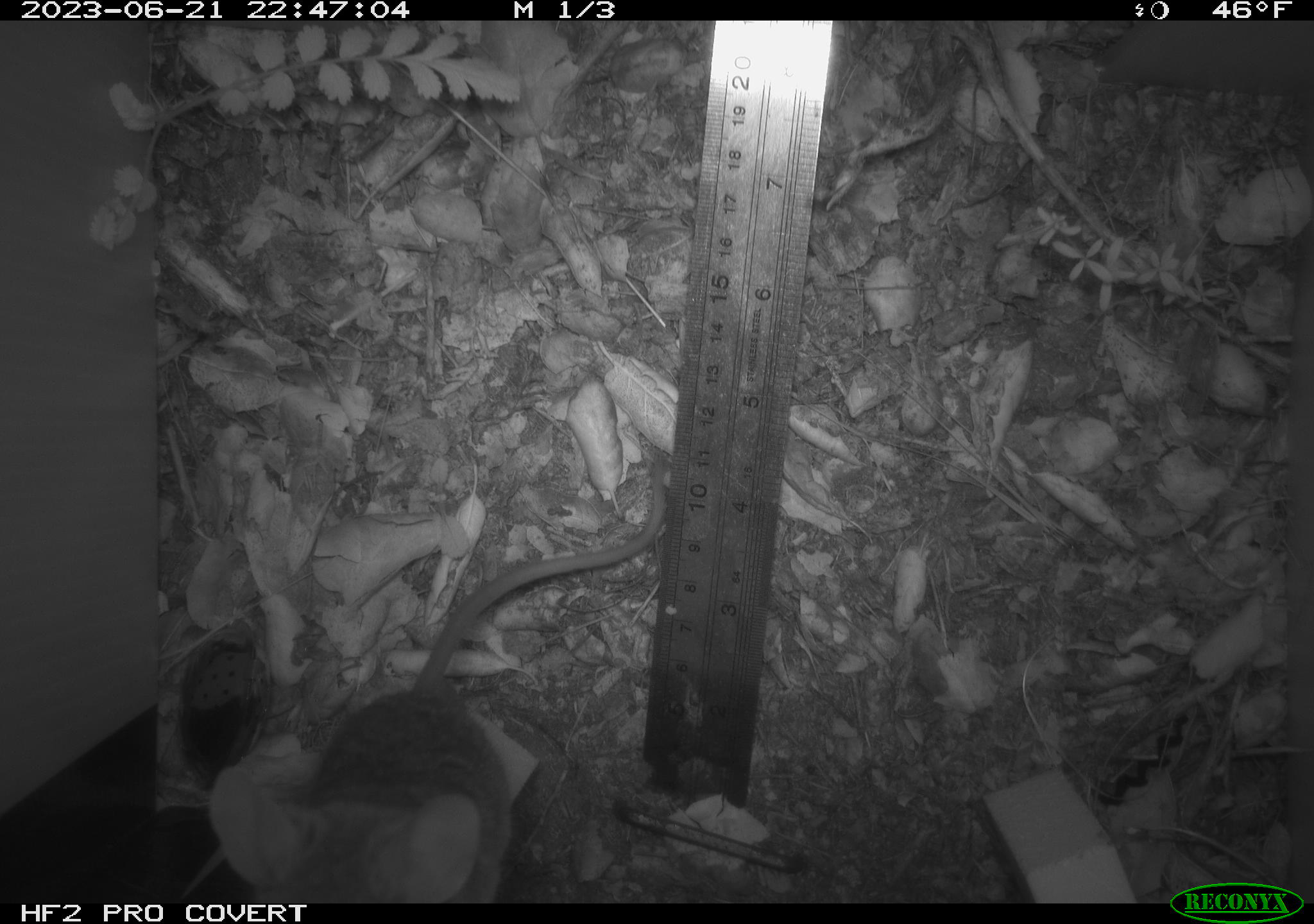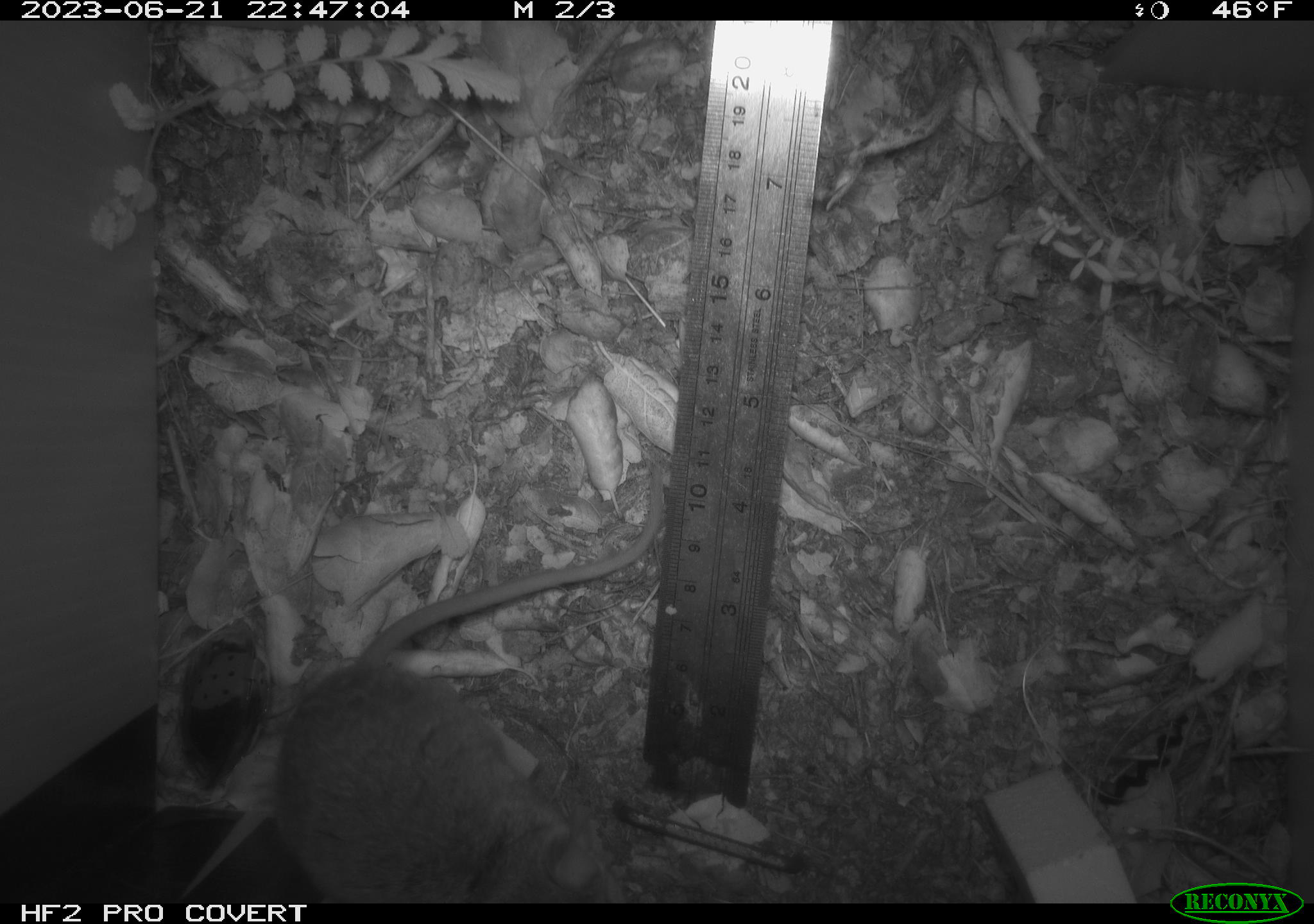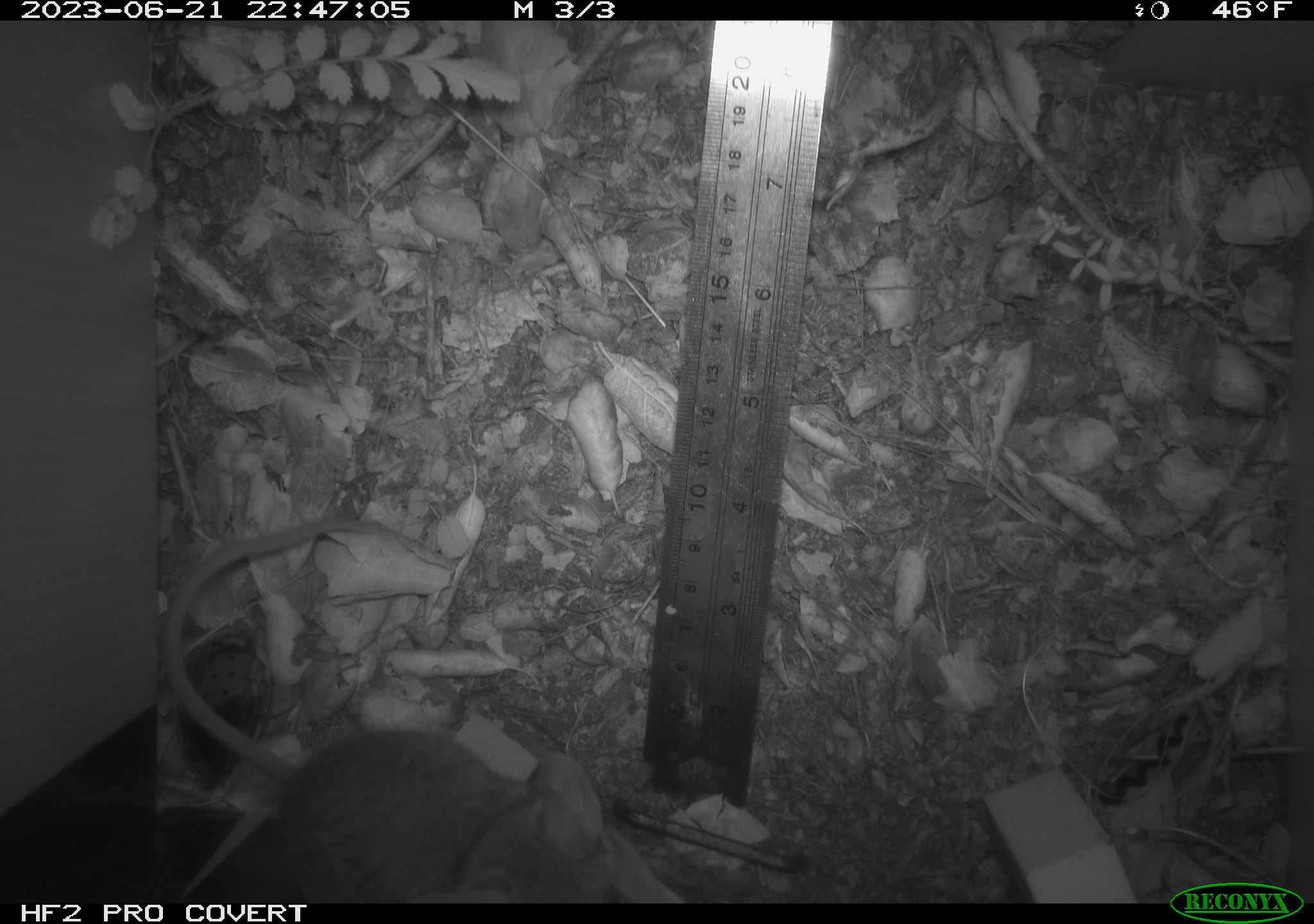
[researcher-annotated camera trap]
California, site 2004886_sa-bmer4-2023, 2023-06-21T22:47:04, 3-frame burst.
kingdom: Animalia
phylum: Chordata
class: Mammalia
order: Rodentia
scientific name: Rodentia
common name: mouse species